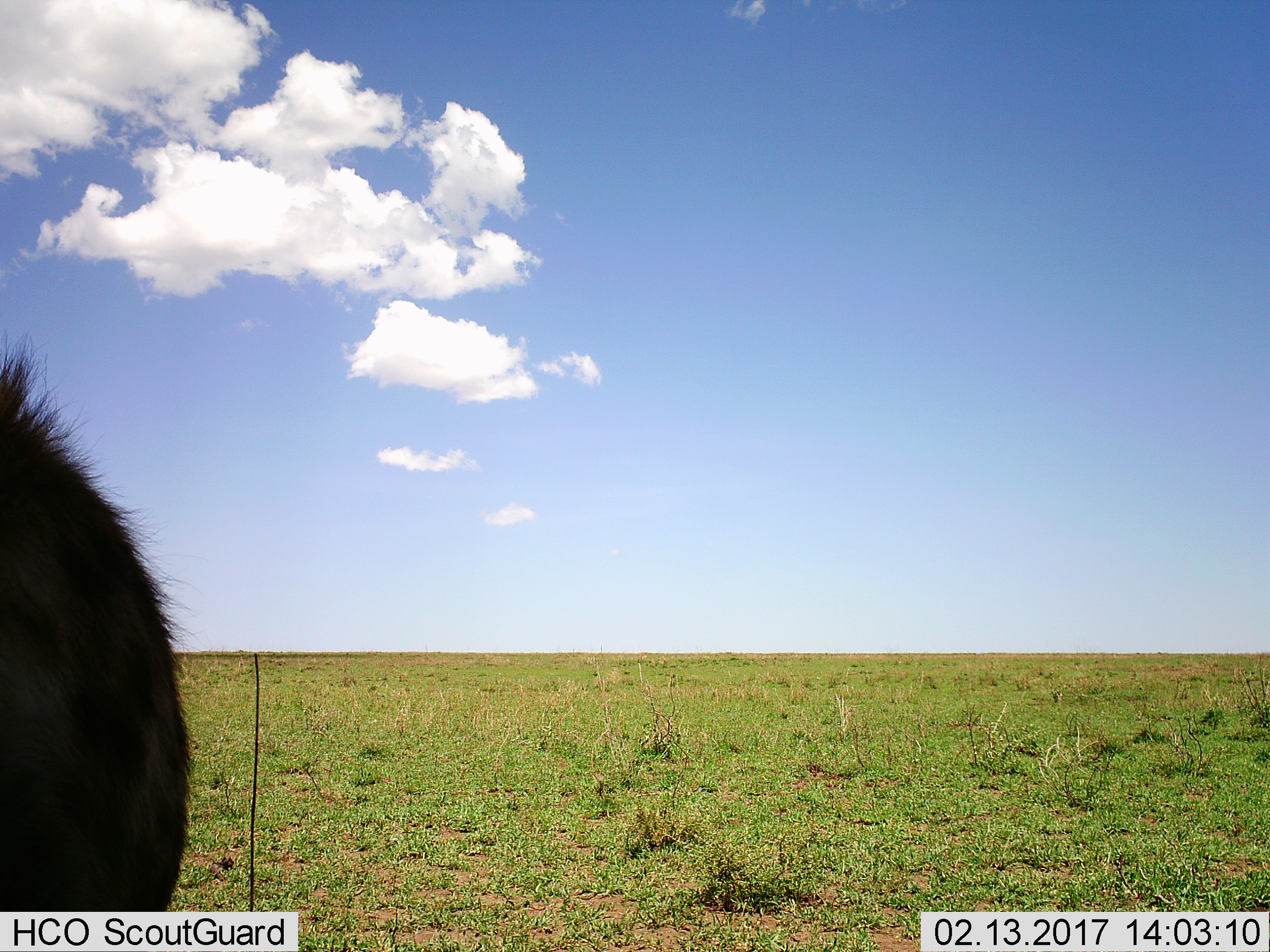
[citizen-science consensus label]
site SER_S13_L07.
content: unidentified animal